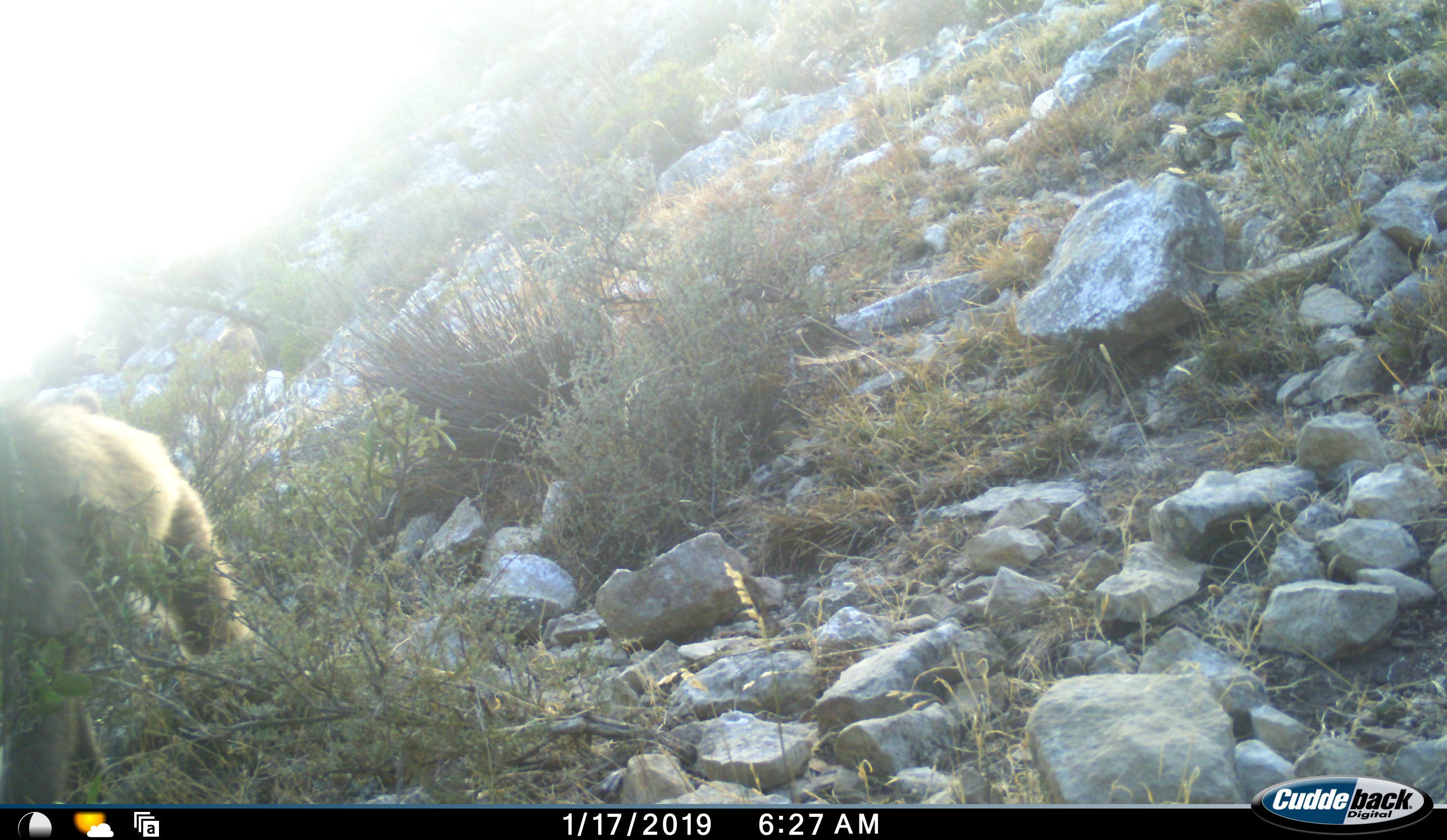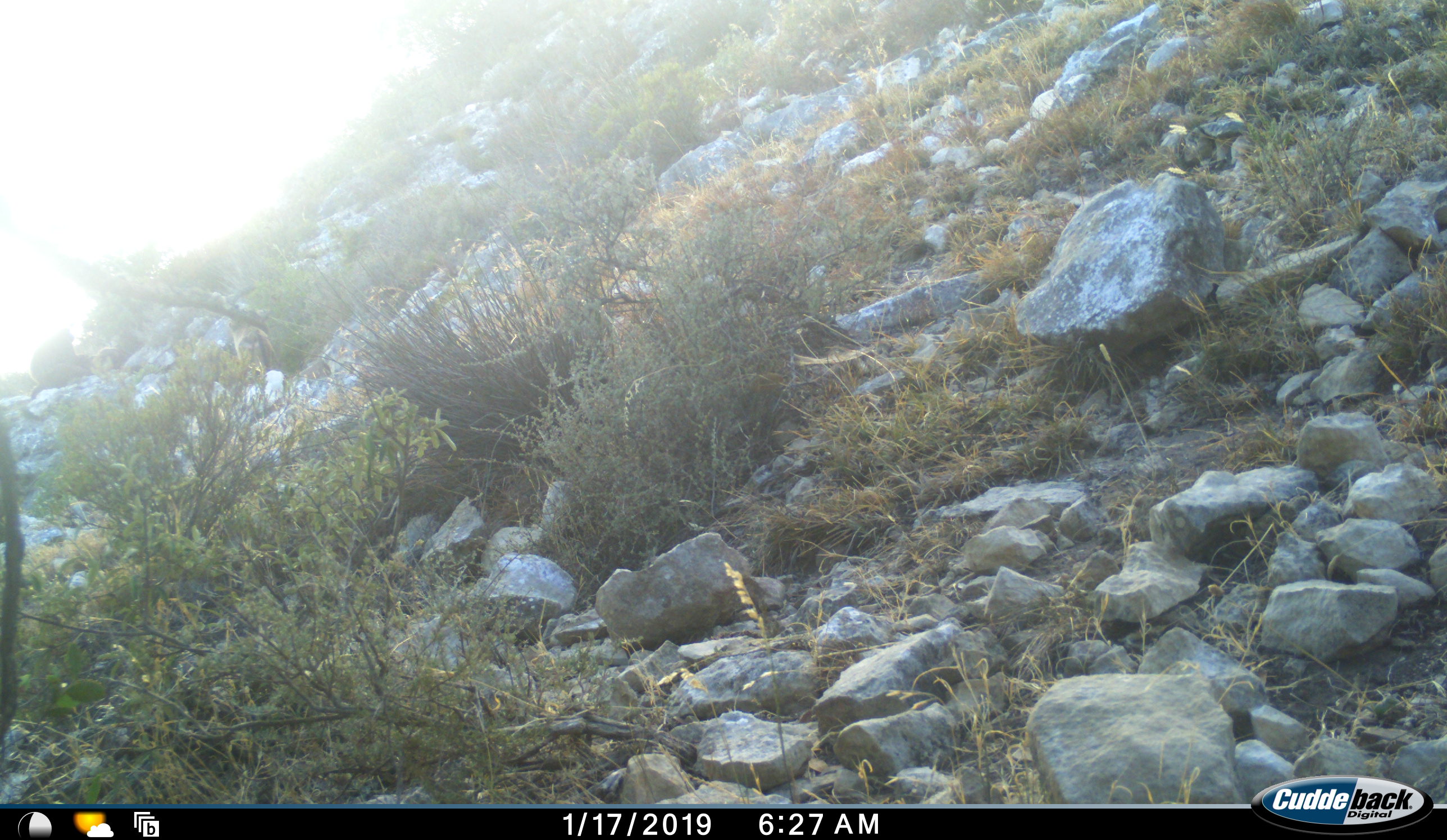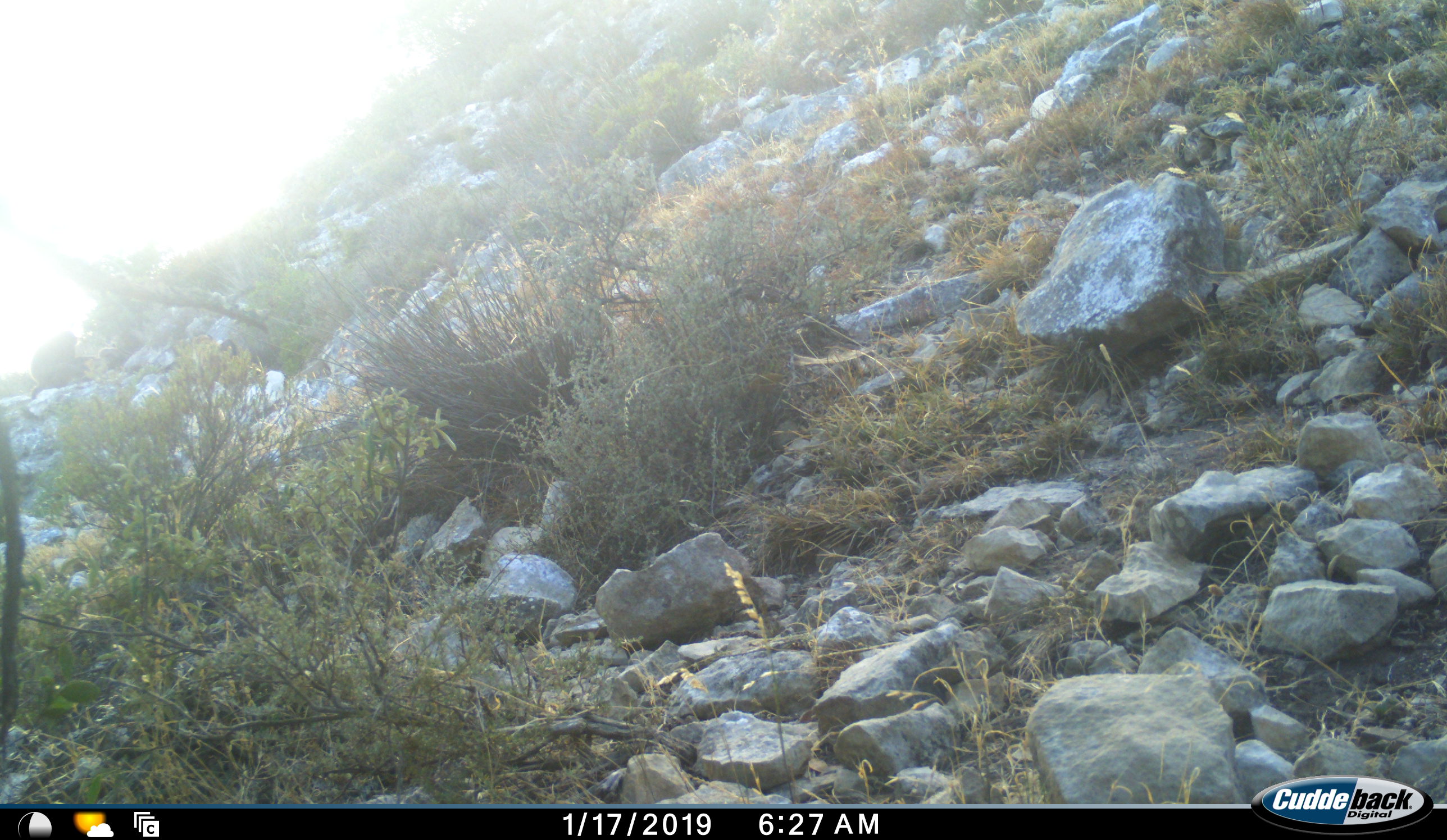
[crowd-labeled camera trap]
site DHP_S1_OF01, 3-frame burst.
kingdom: Animalia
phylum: Chordata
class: Mammalia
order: Primates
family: Cercopithecidae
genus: Papio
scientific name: Papio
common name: baboon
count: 2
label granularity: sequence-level